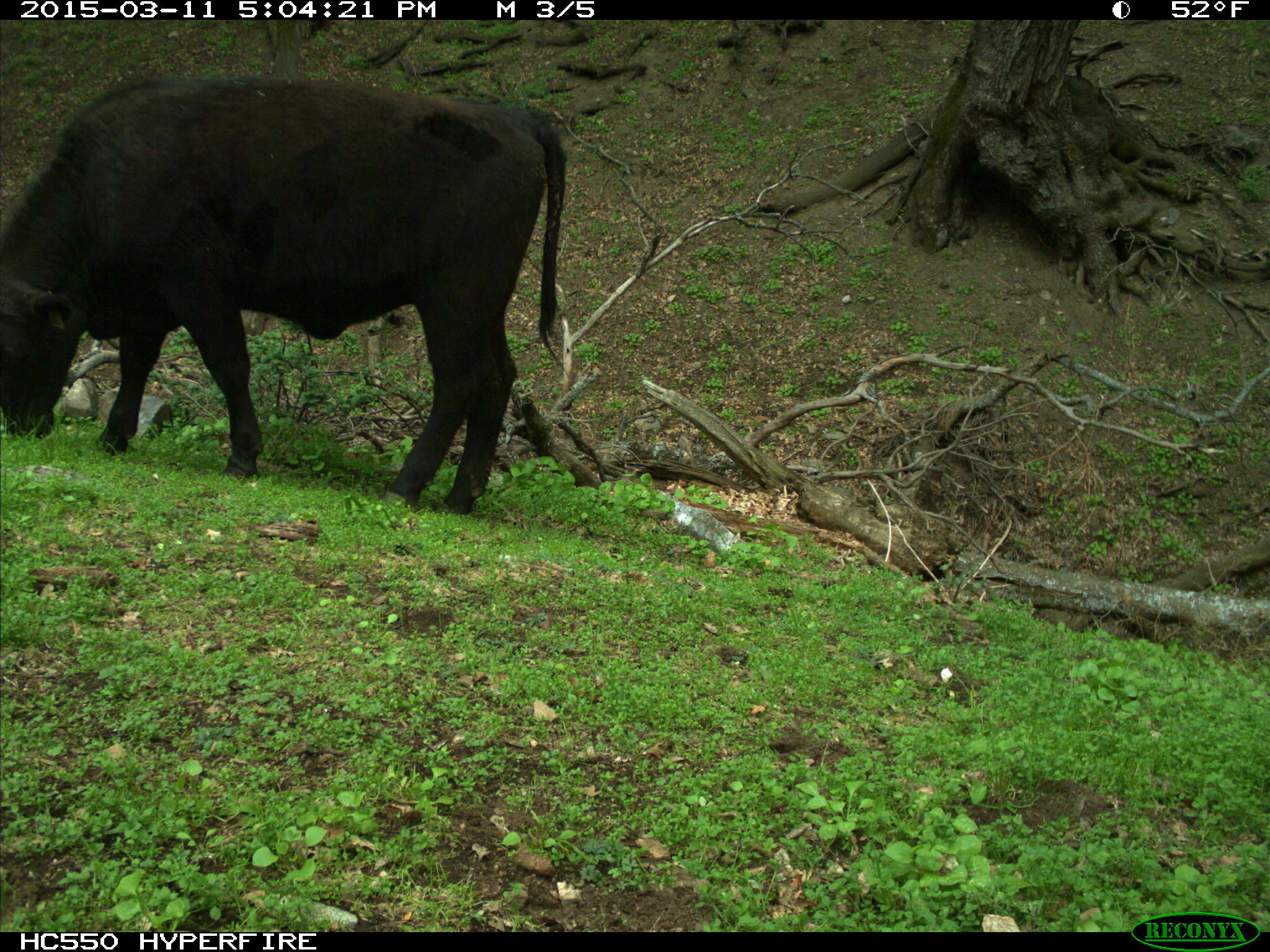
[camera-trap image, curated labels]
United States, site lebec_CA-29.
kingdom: Animalia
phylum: Chordata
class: Mammalia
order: Artiodactyla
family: Bovidae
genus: Bos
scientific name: Bos taurus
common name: domestic cow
Bos taurus (domestic cow).